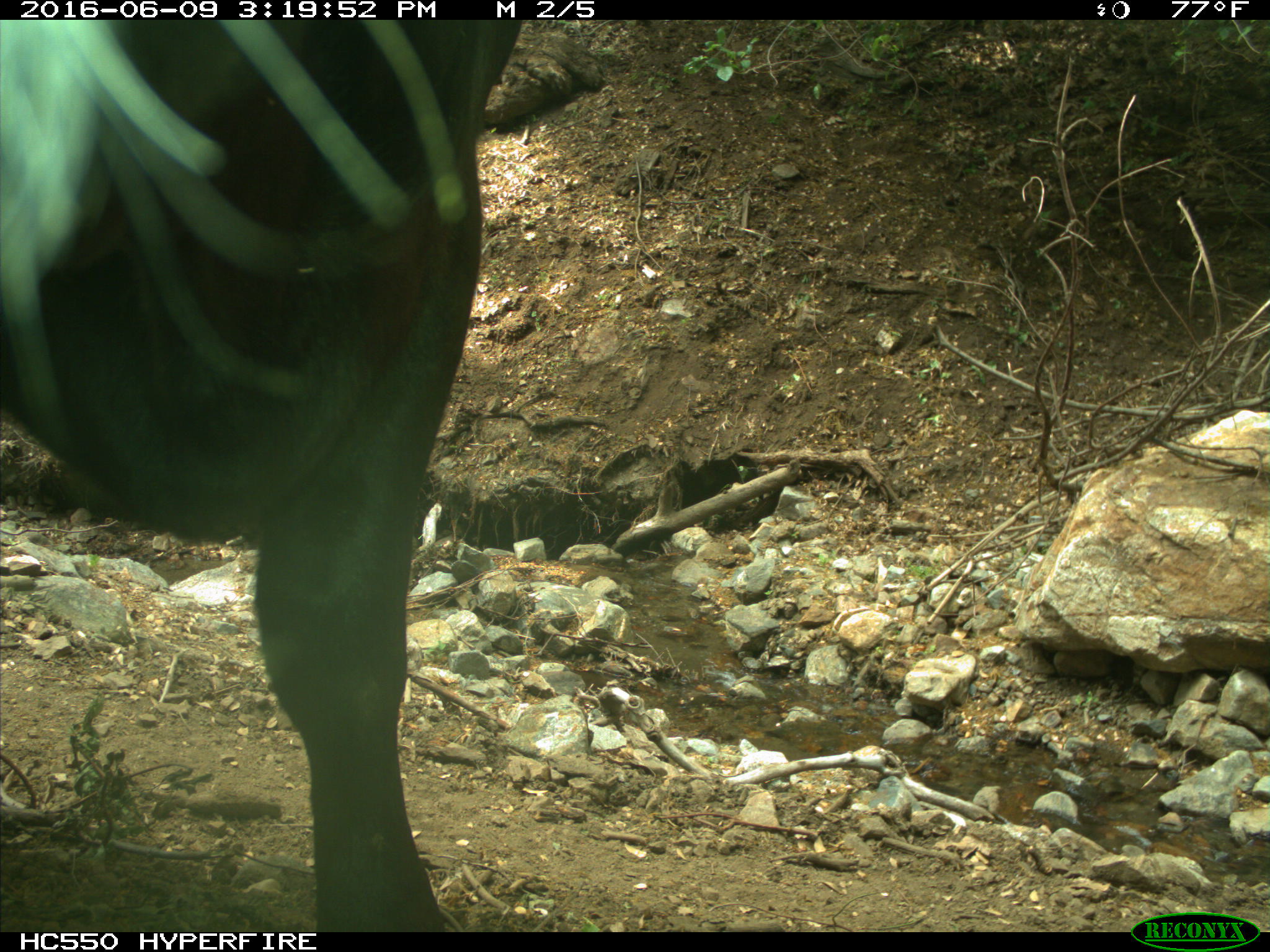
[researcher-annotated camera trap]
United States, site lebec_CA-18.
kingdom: Animalia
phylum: Chordata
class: Mammalia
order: Artiodactyla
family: Bovidae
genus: Bos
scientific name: Bos taurus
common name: domestic cow